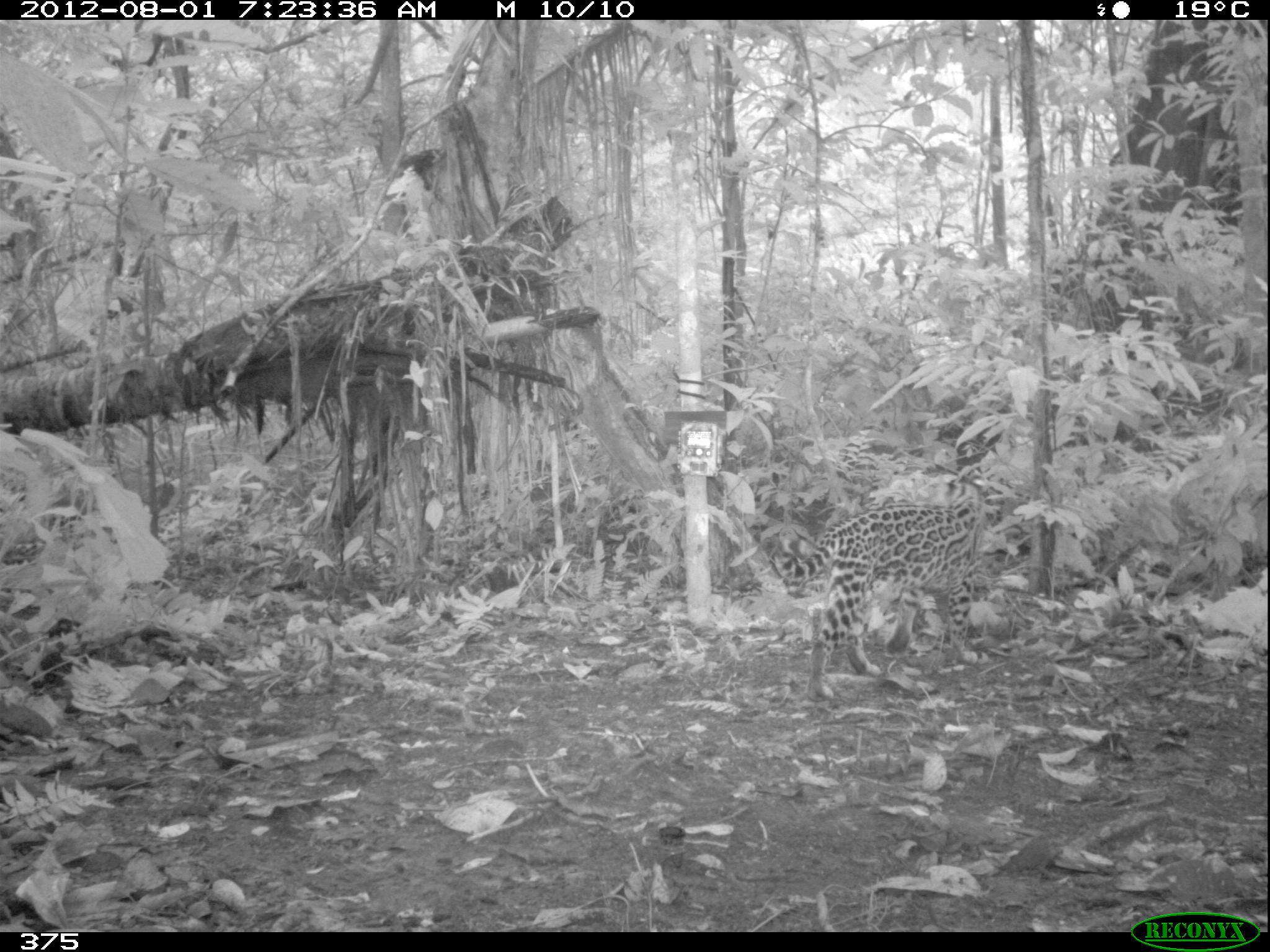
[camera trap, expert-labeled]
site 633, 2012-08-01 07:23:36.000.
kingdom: Animalia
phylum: Chordata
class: Mammalia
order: Carnivora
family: Felidae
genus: Leopardus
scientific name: Leopardus pardalis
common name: ocelot